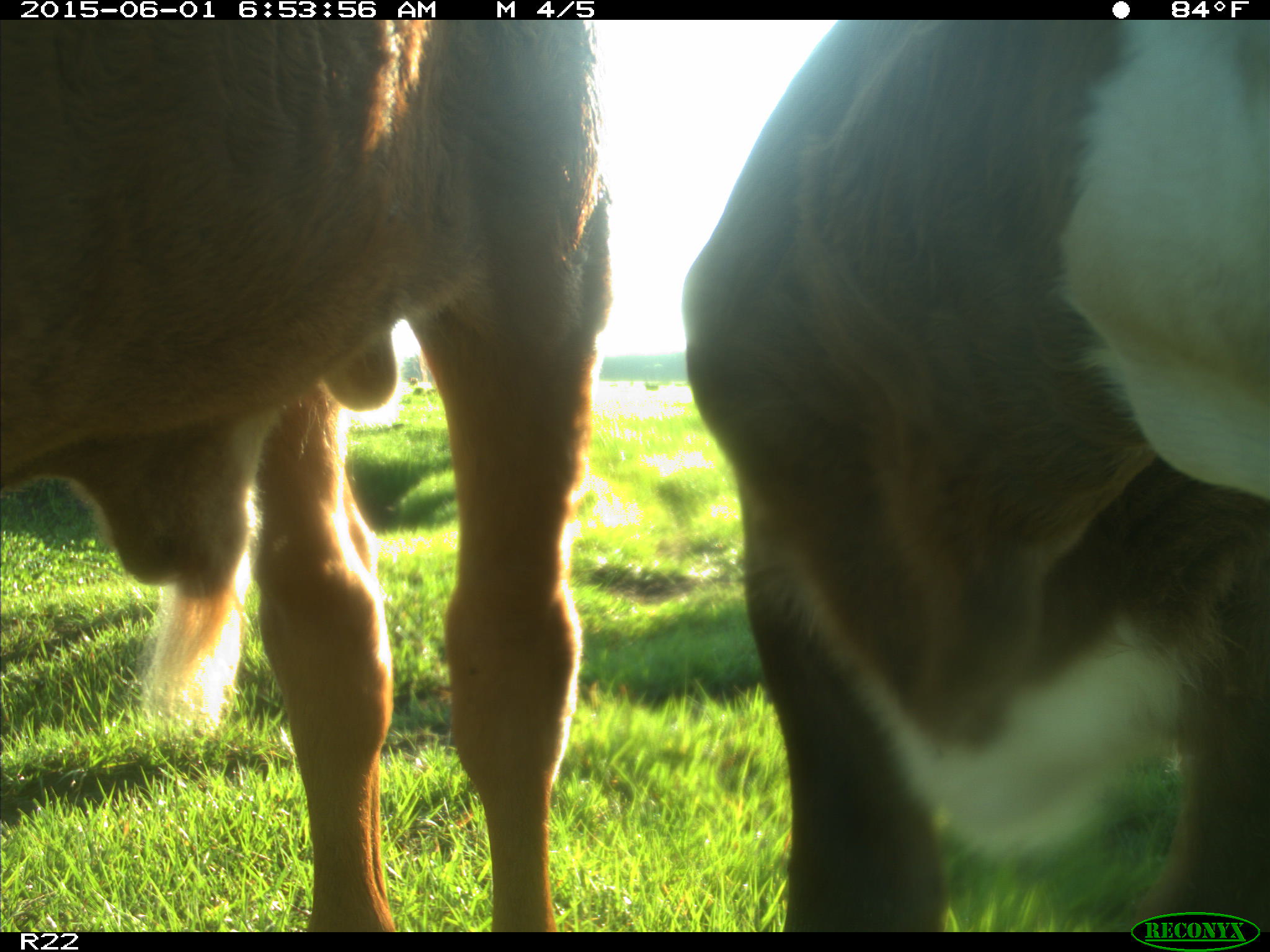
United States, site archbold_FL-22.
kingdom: Animalia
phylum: Chordata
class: Mammalia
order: Artiodactyla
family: Bovidae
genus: Bos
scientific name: Bos taurus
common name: domestic cow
Bos taurus (domestic cow).